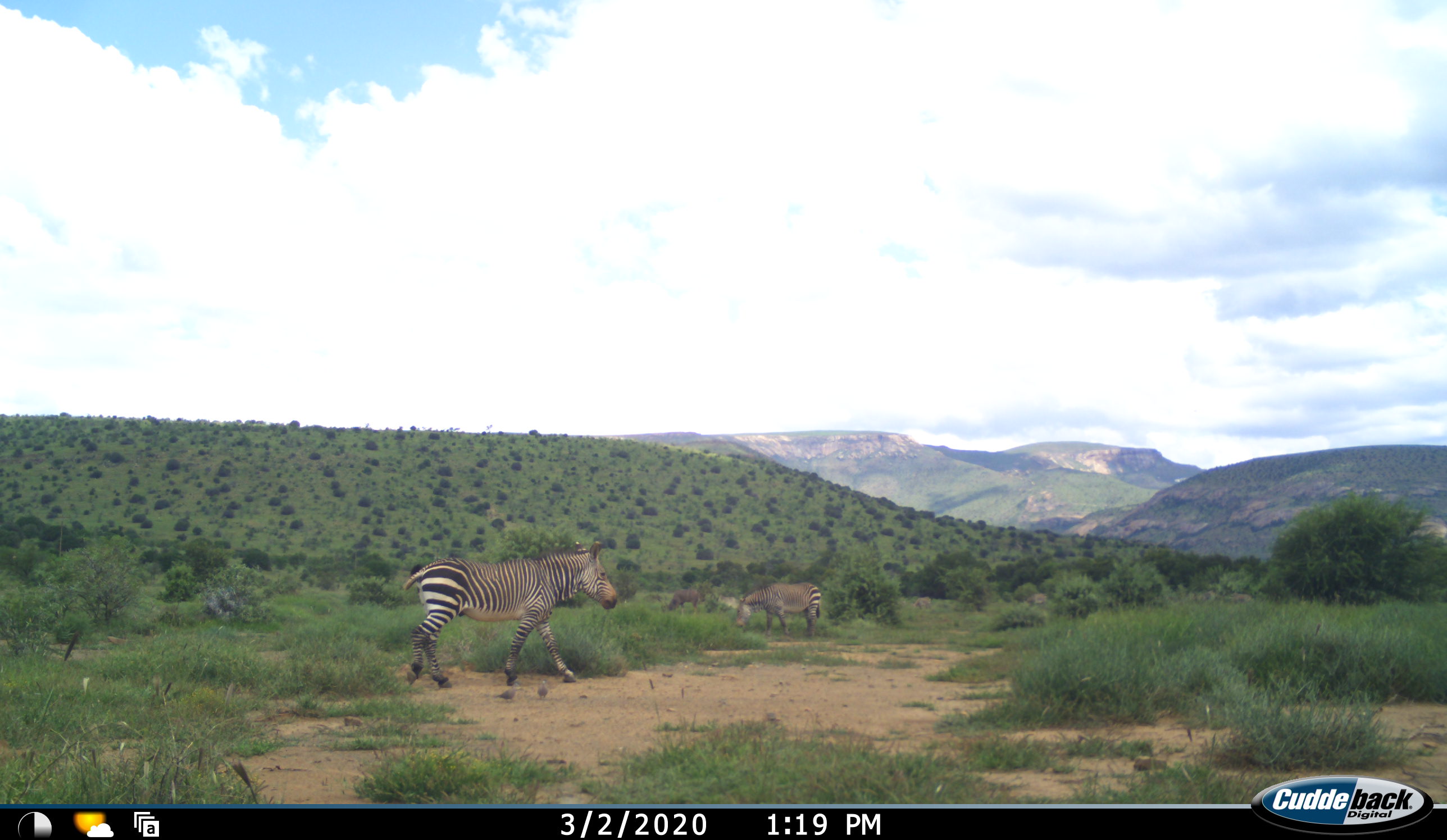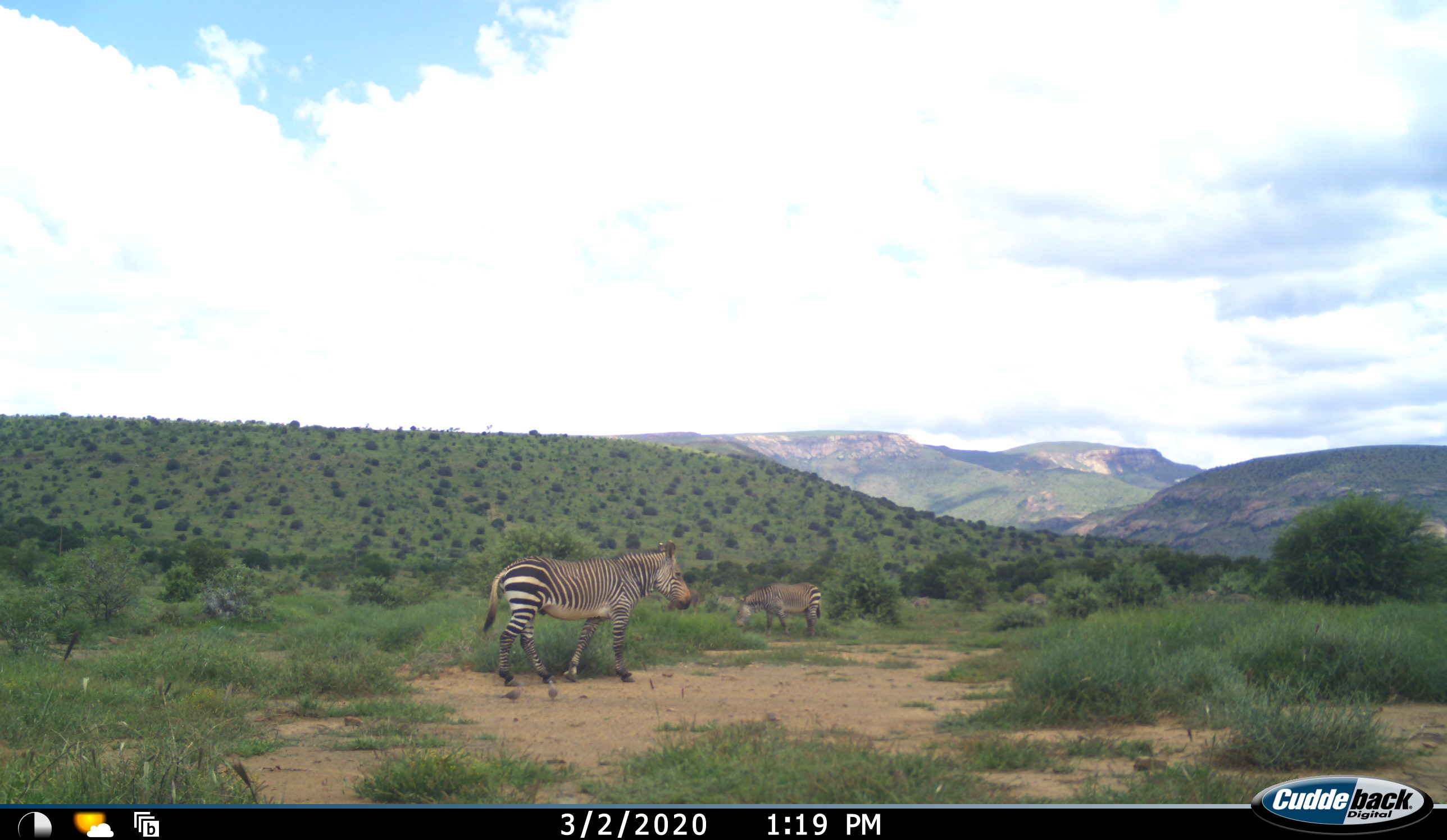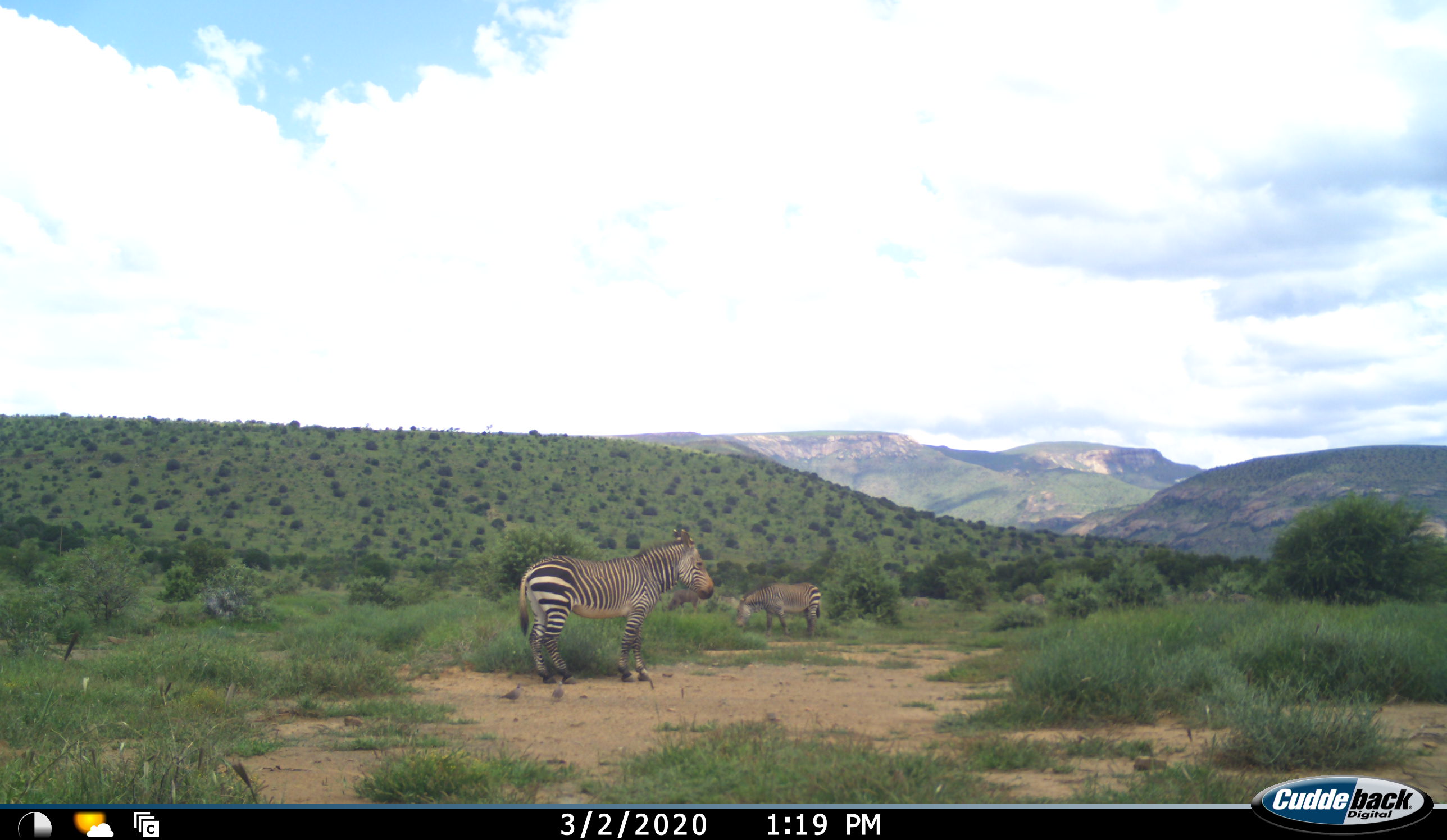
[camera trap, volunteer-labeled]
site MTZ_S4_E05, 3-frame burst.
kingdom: Animalia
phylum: Chordata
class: Mammalia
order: Perissodactyla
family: Equidae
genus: Equus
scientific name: Equus zebra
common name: mountain zebra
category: zebramountain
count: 2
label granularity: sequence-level